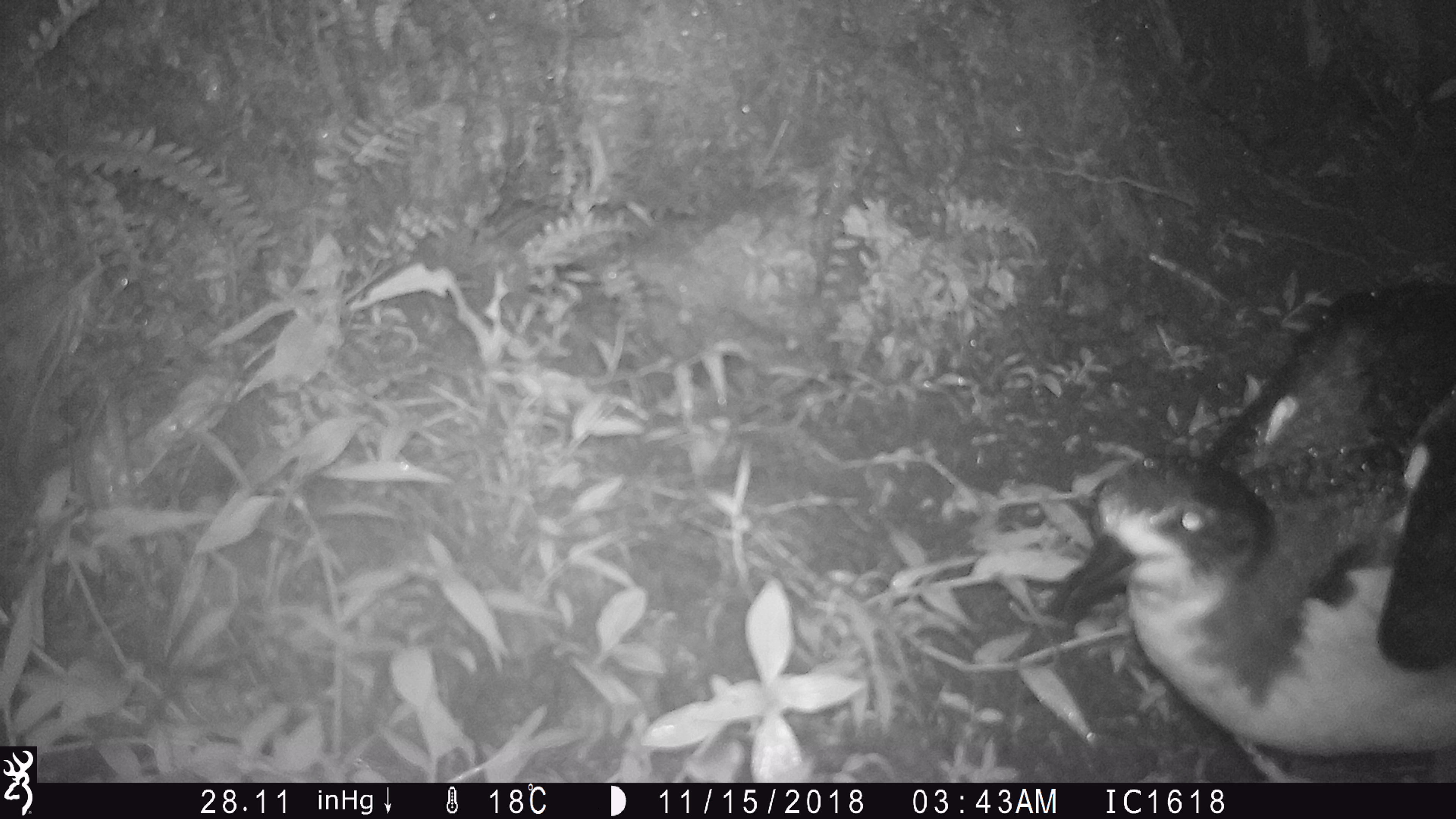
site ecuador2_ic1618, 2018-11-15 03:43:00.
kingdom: Animalia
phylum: Chordata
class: Aves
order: Procellariiformes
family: Procellariidae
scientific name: Procellariidae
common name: petrel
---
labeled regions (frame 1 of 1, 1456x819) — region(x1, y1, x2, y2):
petrel: region(1049, 276, 1456, 786)